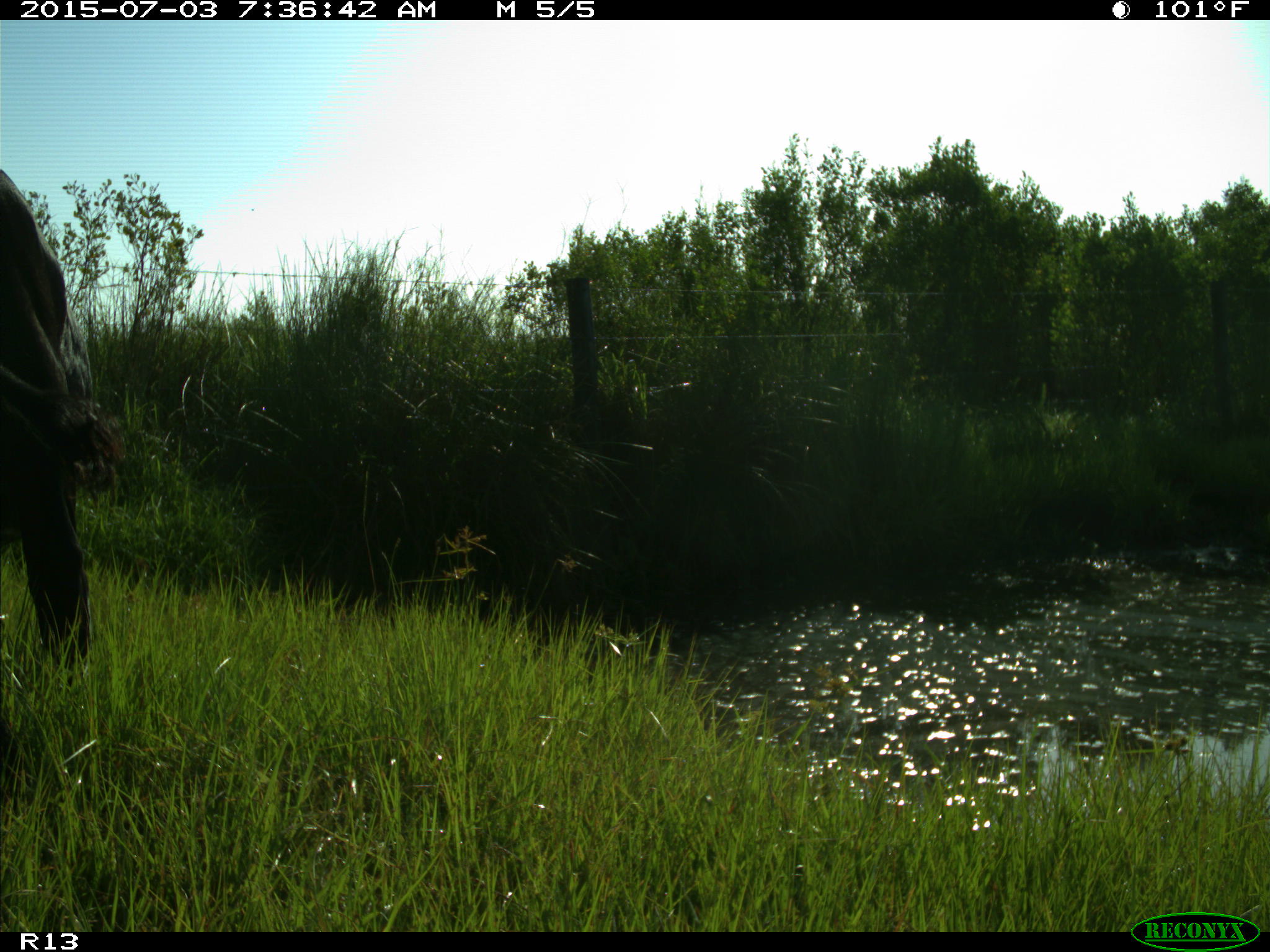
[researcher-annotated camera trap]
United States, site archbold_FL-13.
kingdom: Animalia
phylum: Chordata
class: Mammalia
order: Artiodactyla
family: Bovidae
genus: Bos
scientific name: Bos taurus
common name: domestic cow